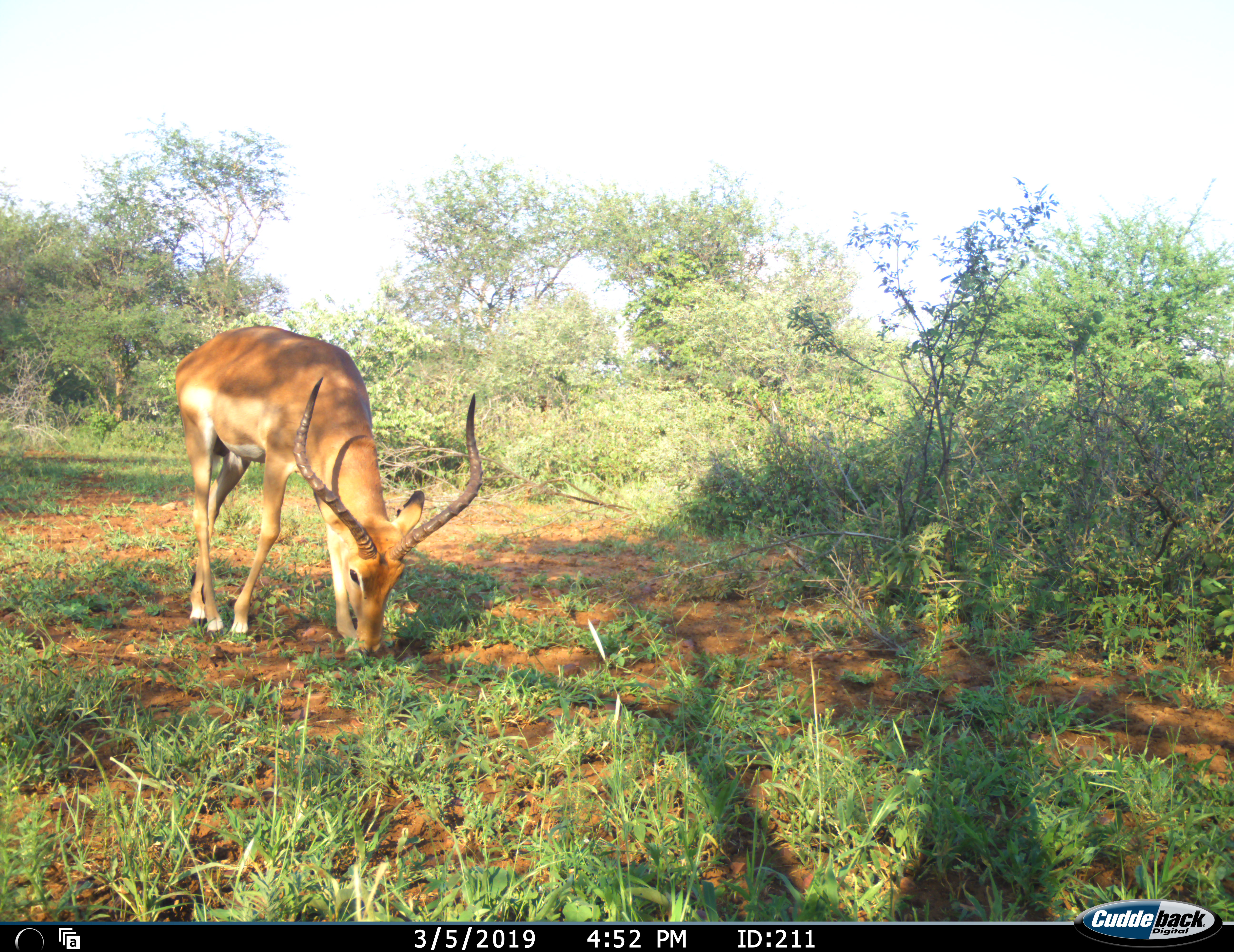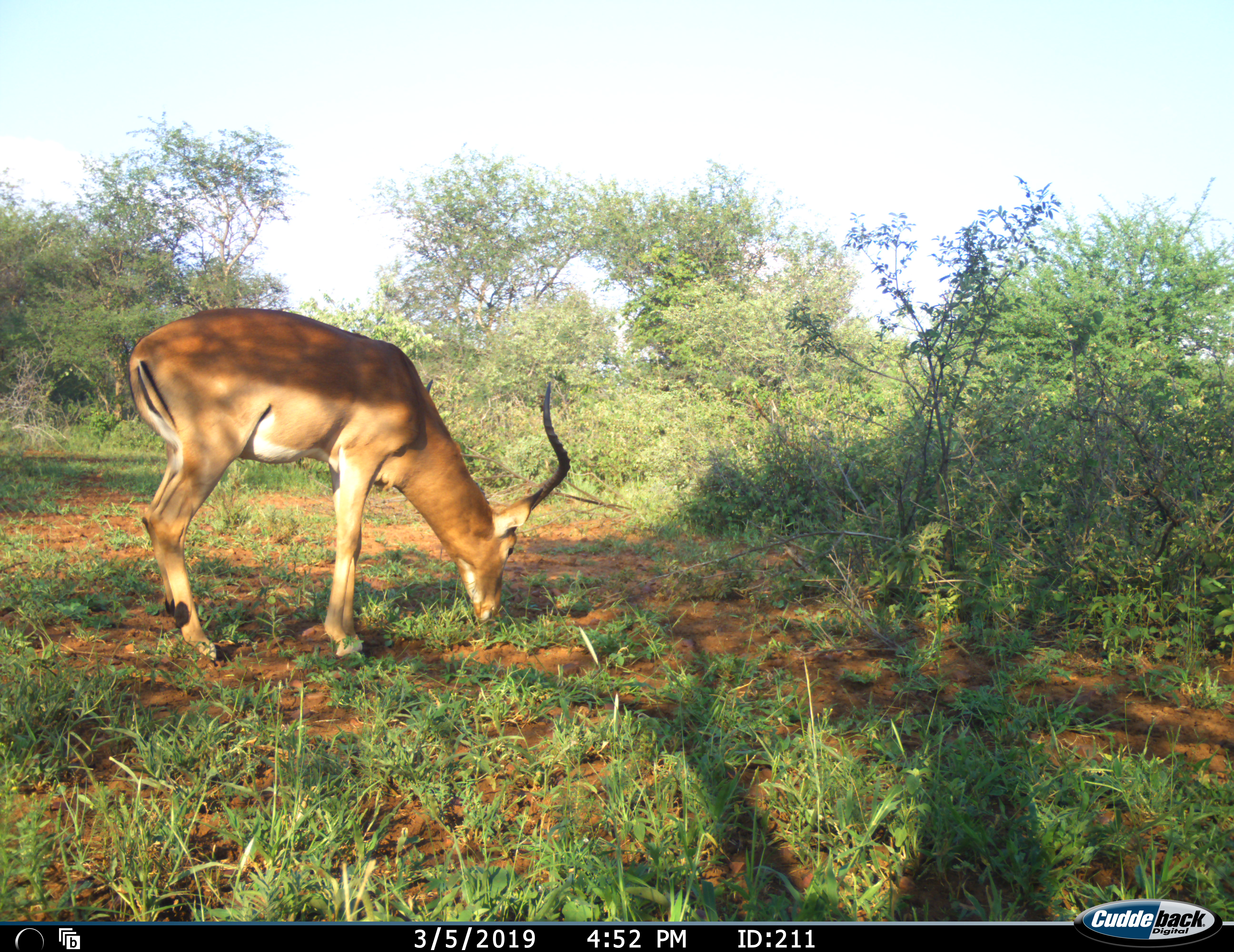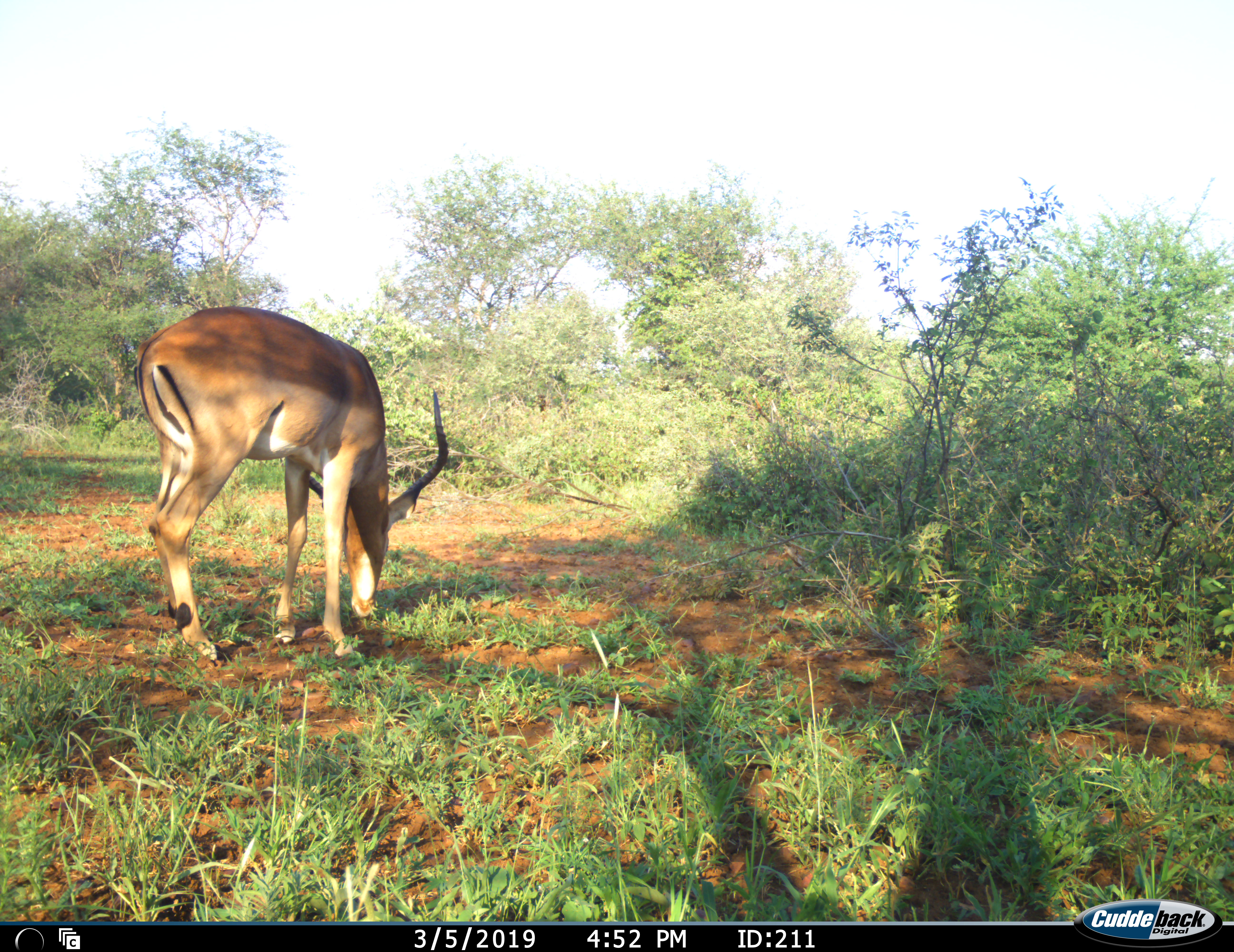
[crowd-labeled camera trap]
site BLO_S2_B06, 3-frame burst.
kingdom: Animalia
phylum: Chordata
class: Mammalia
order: Artiodactyla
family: Bovidae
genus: Aepyceros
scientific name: Aepyceros melampus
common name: impala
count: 1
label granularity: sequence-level